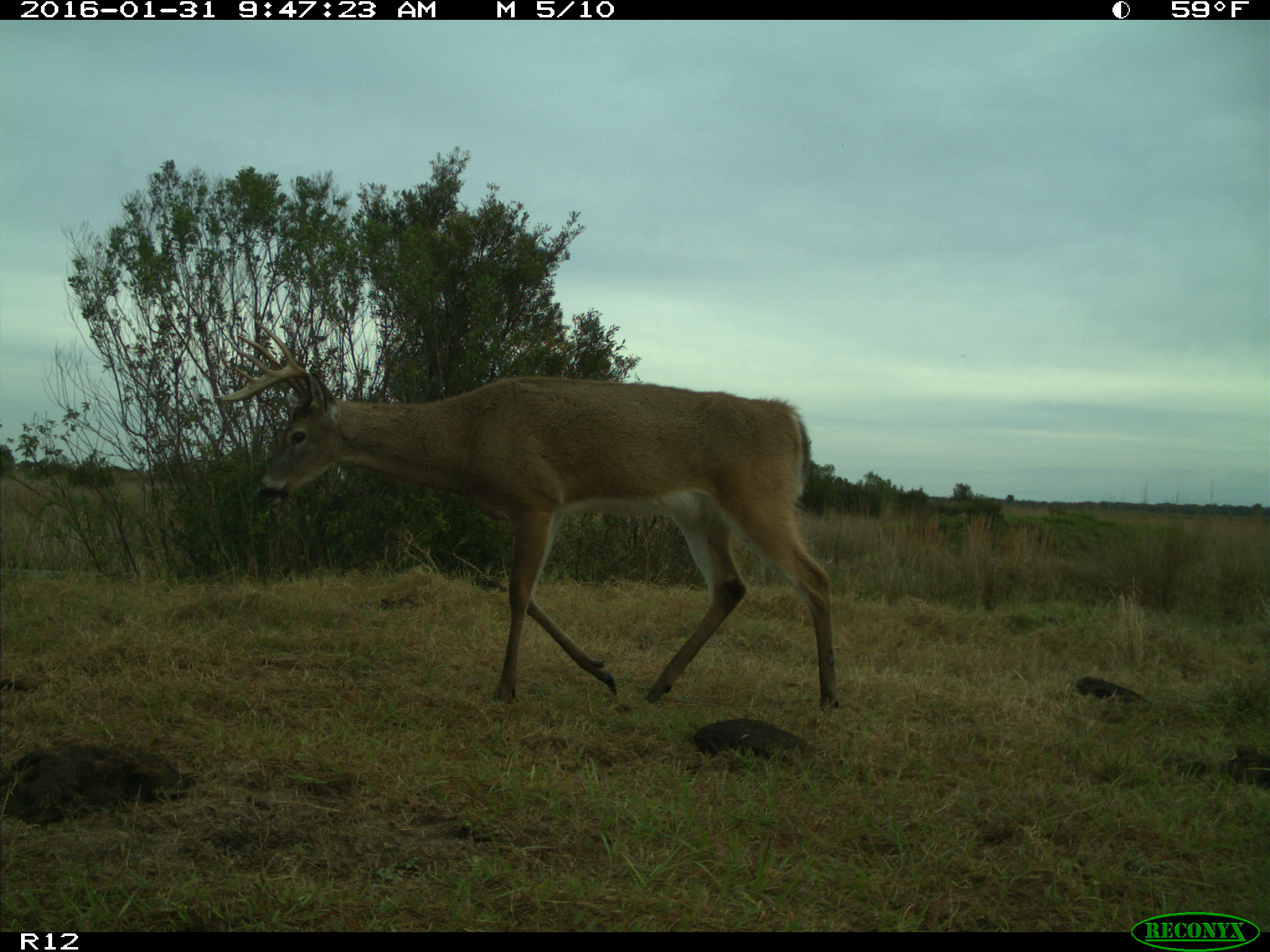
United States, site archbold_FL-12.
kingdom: Animalia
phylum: Chordata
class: Mammalia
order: Artiodactyla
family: Cervidae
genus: Odocoileus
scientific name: Odocoileus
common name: deer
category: unidentified deer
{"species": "unidentified deer (deer) (Odocoileus)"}